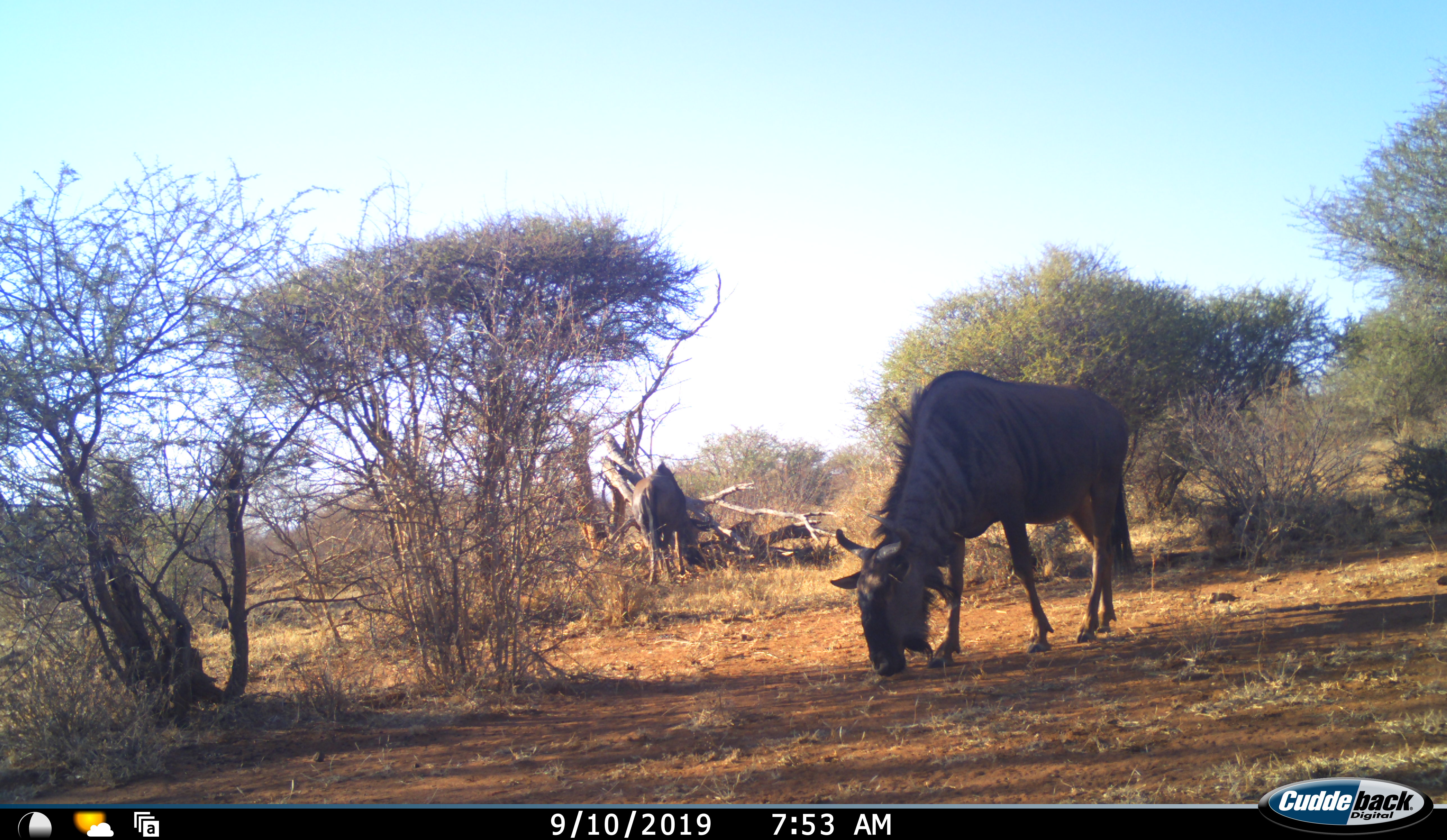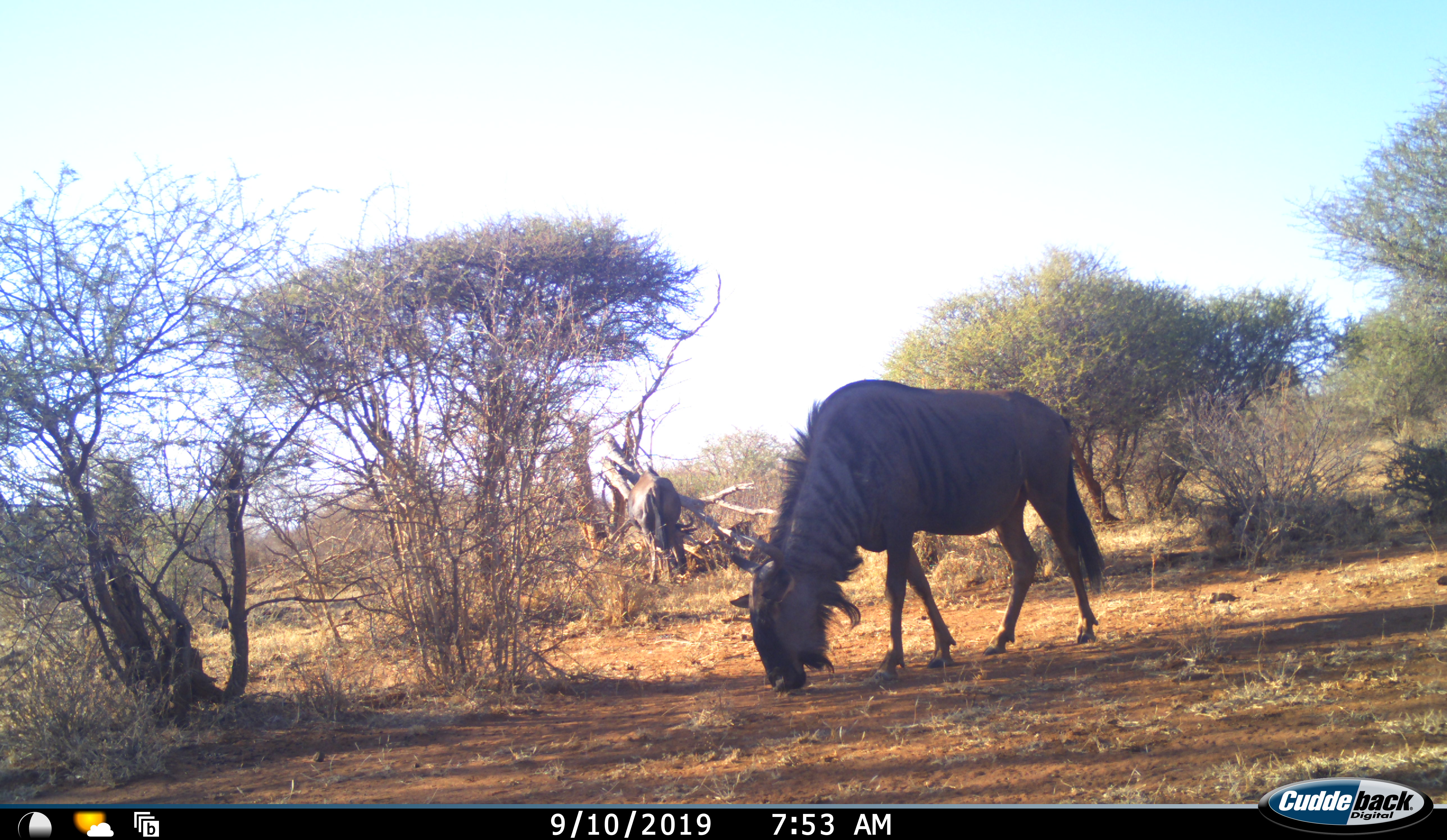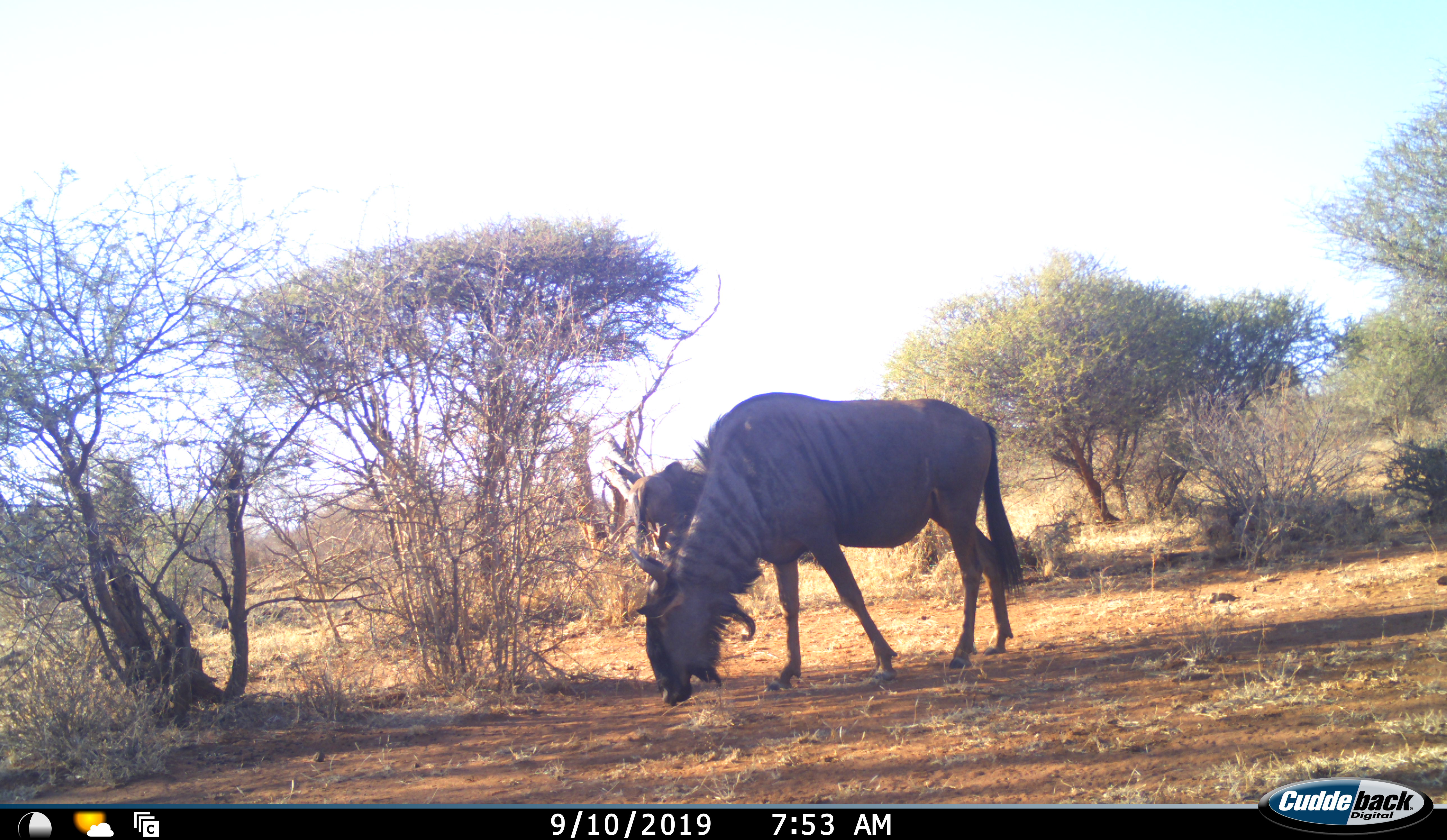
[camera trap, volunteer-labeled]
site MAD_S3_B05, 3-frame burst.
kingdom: Animalia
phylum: Chordata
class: Mammalia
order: Artiodactyla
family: Bovidae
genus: Connochaetes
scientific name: Connochaetes taurinus taurinus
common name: blue wildebeest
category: wildebeestblue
Wildebeestblue (blue wildebeest) (Connochaetes taurinus taurinus), count 2. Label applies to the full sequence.